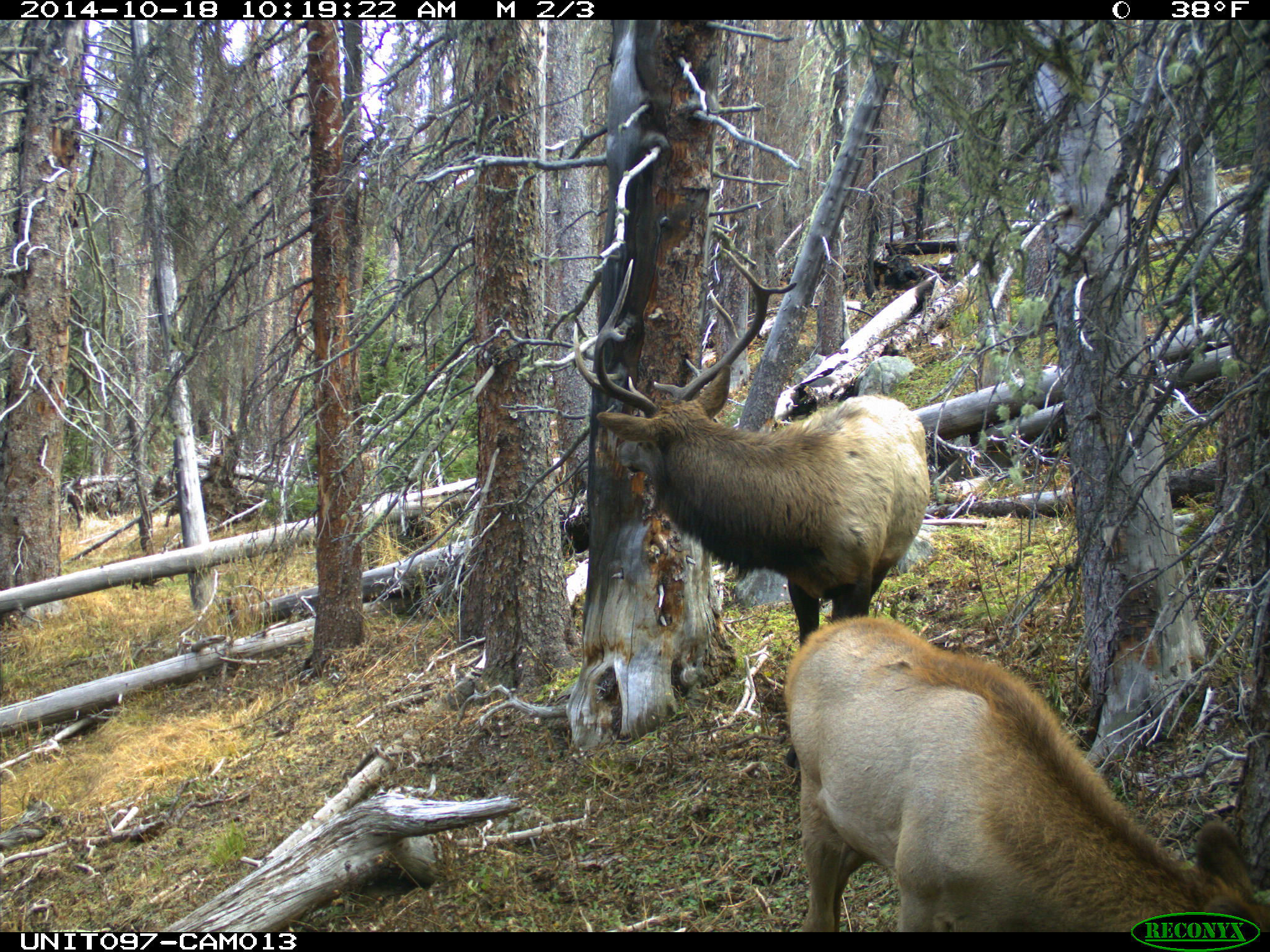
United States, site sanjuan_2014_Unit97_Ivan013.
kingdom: Animalia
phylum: Chordata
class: Mammalia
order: Artiodactyla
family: Cervidae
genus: Cervus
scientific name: Cervus elaphus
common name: red deer